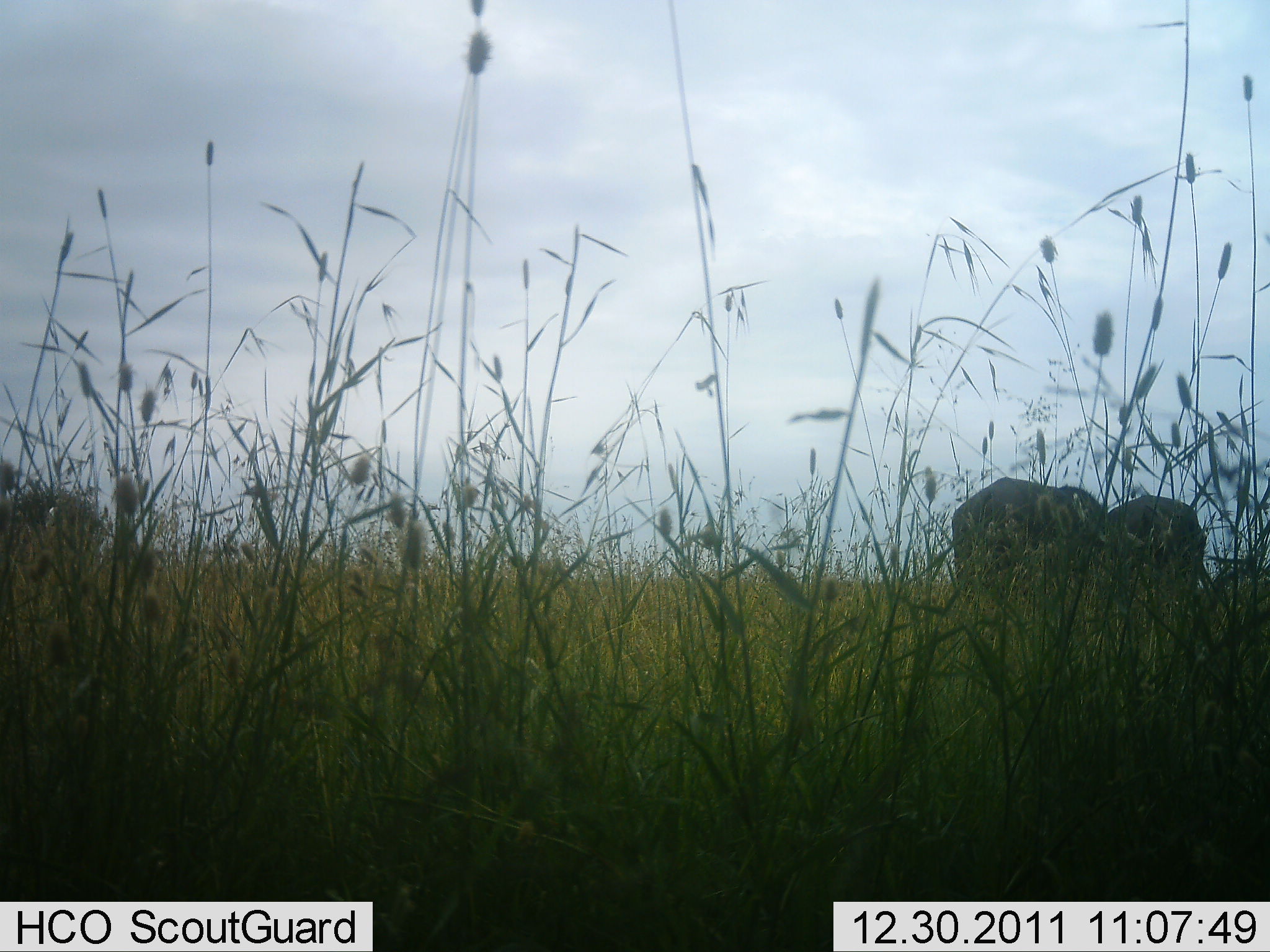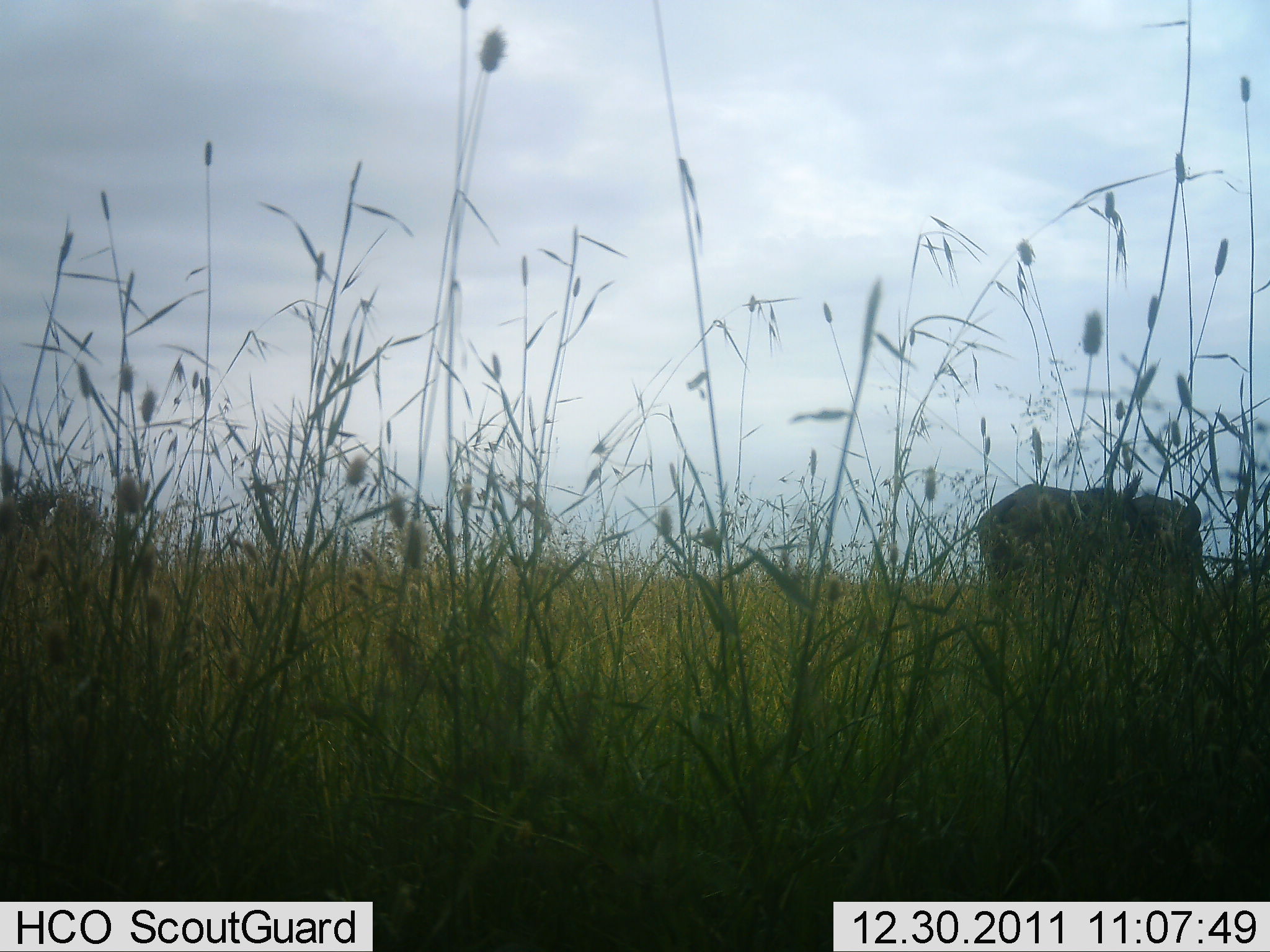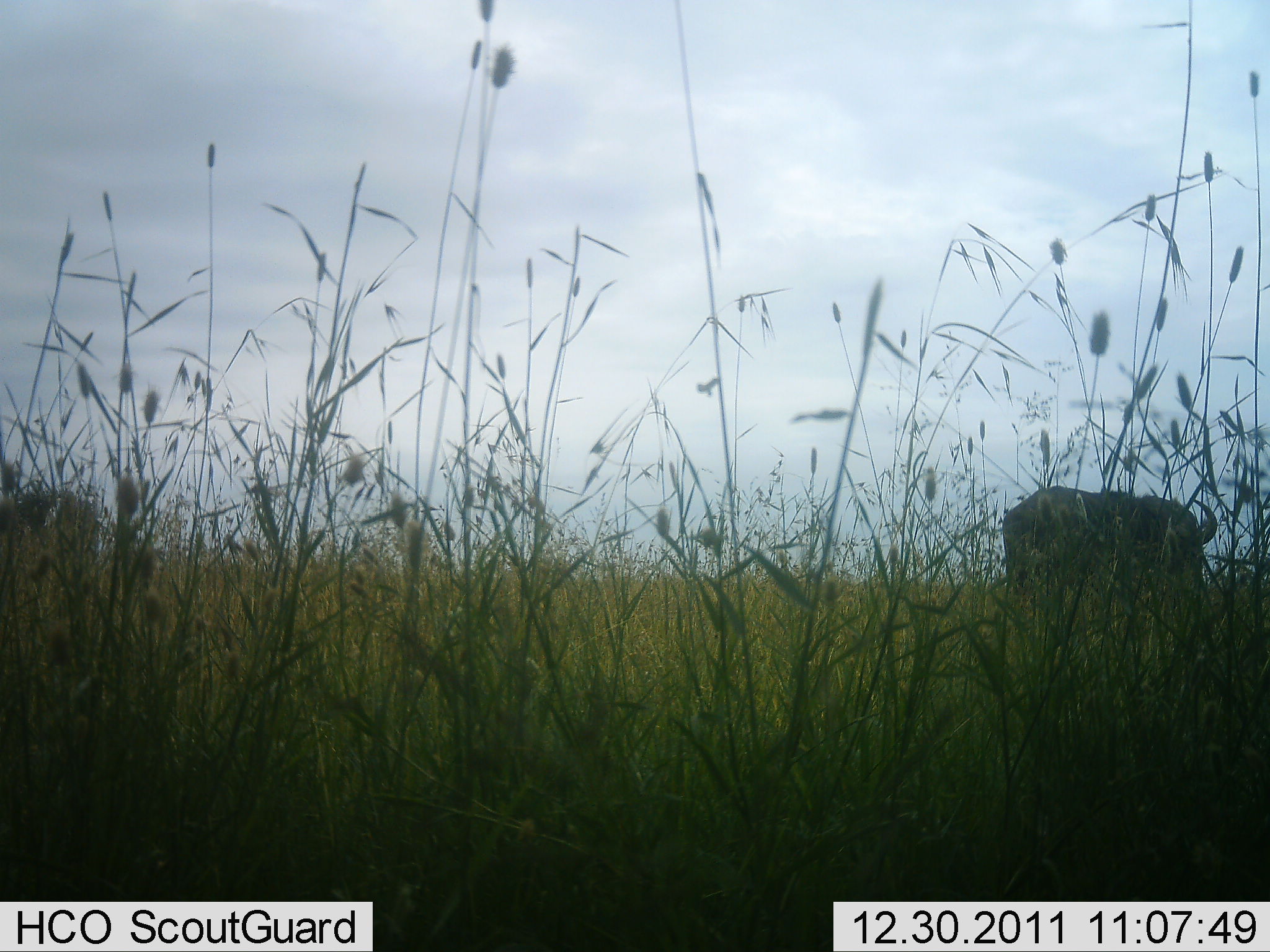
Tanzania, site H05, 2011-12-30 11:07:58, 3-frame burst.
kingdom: Animalia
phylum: Chordata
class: Mammalia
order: Proboscidea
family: Elephantidae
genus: Loxodonta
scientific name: Loxodonta africana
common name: african bush elephant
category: elephant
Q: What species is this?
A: Elephant (african bush elephant) (Loxodonta africana).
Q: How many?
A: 2.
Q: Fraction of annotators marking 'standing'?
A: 25%.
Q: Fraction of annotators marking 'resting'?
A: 0%.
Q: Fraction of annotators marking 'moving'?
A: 75%.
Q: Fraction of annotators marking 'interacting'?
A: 12%.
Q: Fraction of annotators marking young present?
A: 0%.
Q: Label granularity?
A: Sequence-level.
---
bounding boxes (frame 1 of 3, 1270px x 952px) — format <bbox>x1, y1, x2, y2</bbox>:
animal: <bbox>950, 477, 1104, 603</bbox>; <bbox>1105, 494, 1206, 596</bbox>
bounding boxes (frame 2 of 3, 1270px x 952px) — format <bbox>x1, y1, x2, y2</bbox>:
animal: <bbox>977, 484, 1116, 605</bbox>; <bbox>1128, 490, 1204, 605</bbox>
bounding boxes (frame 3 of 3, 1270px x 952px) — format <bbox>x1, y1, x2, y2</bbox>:
animal: <bbox>1001, 486, 1135, 599</bbox>; <bbox>1139, 494, 1218, 589</bbox>